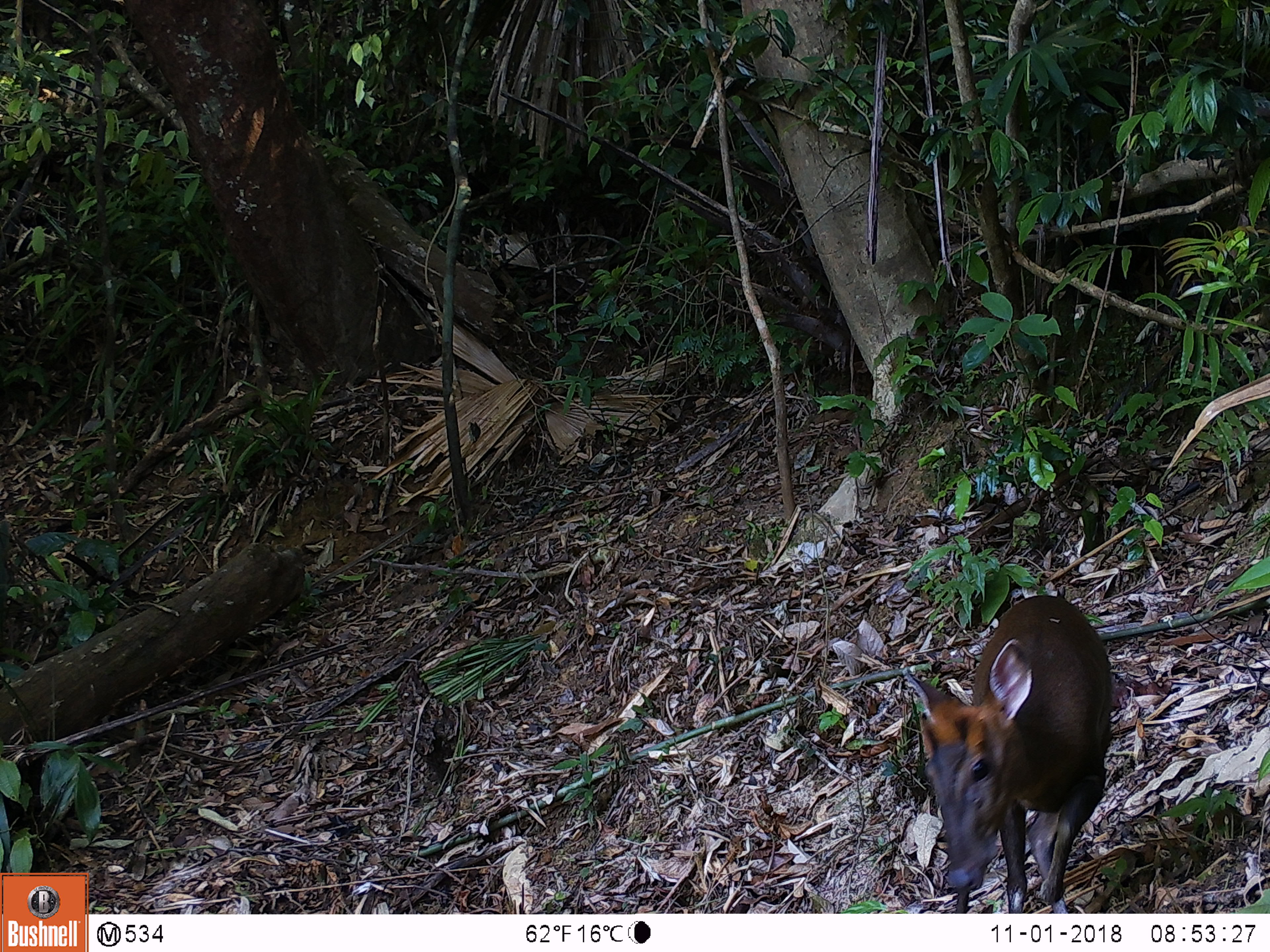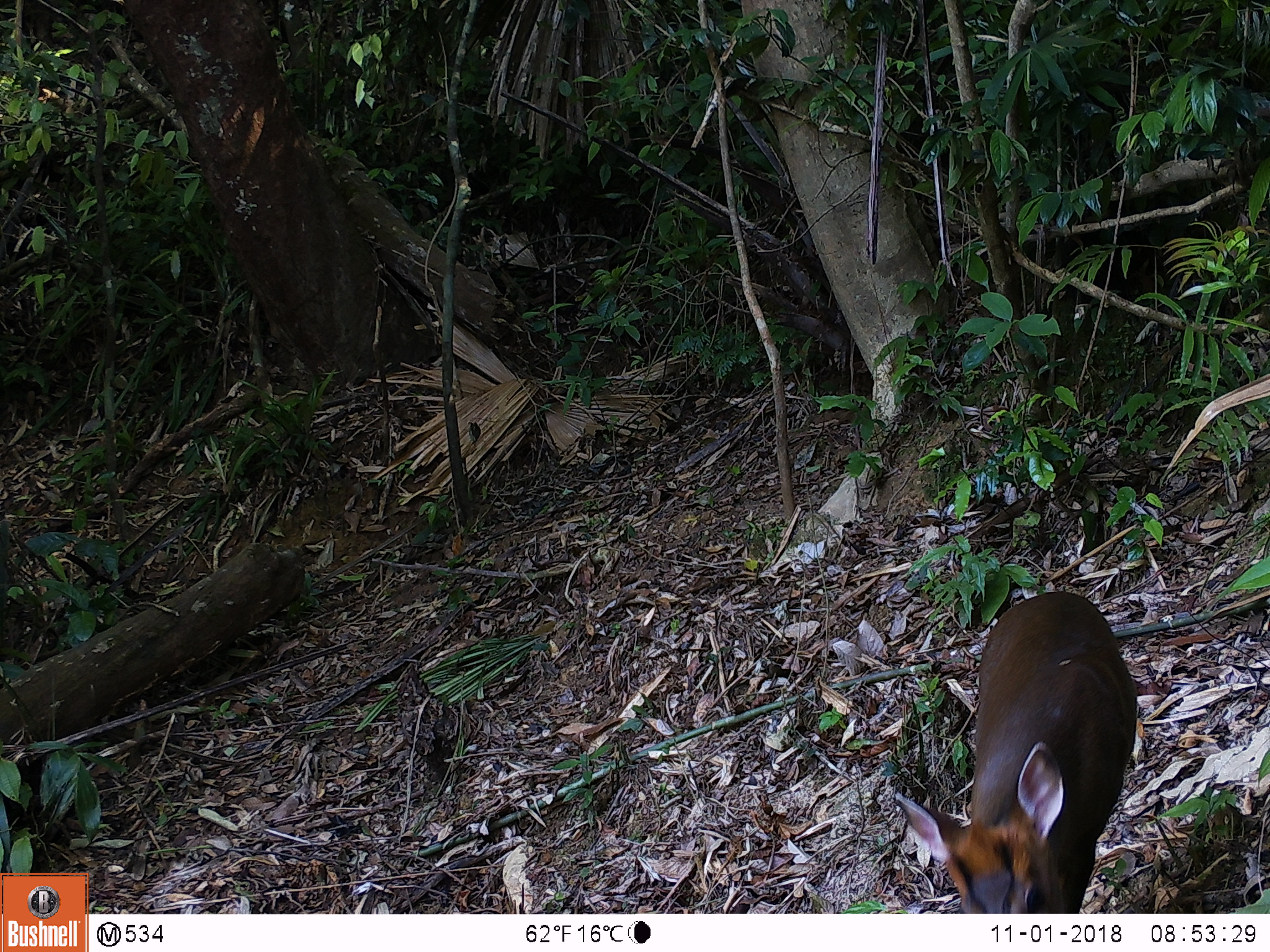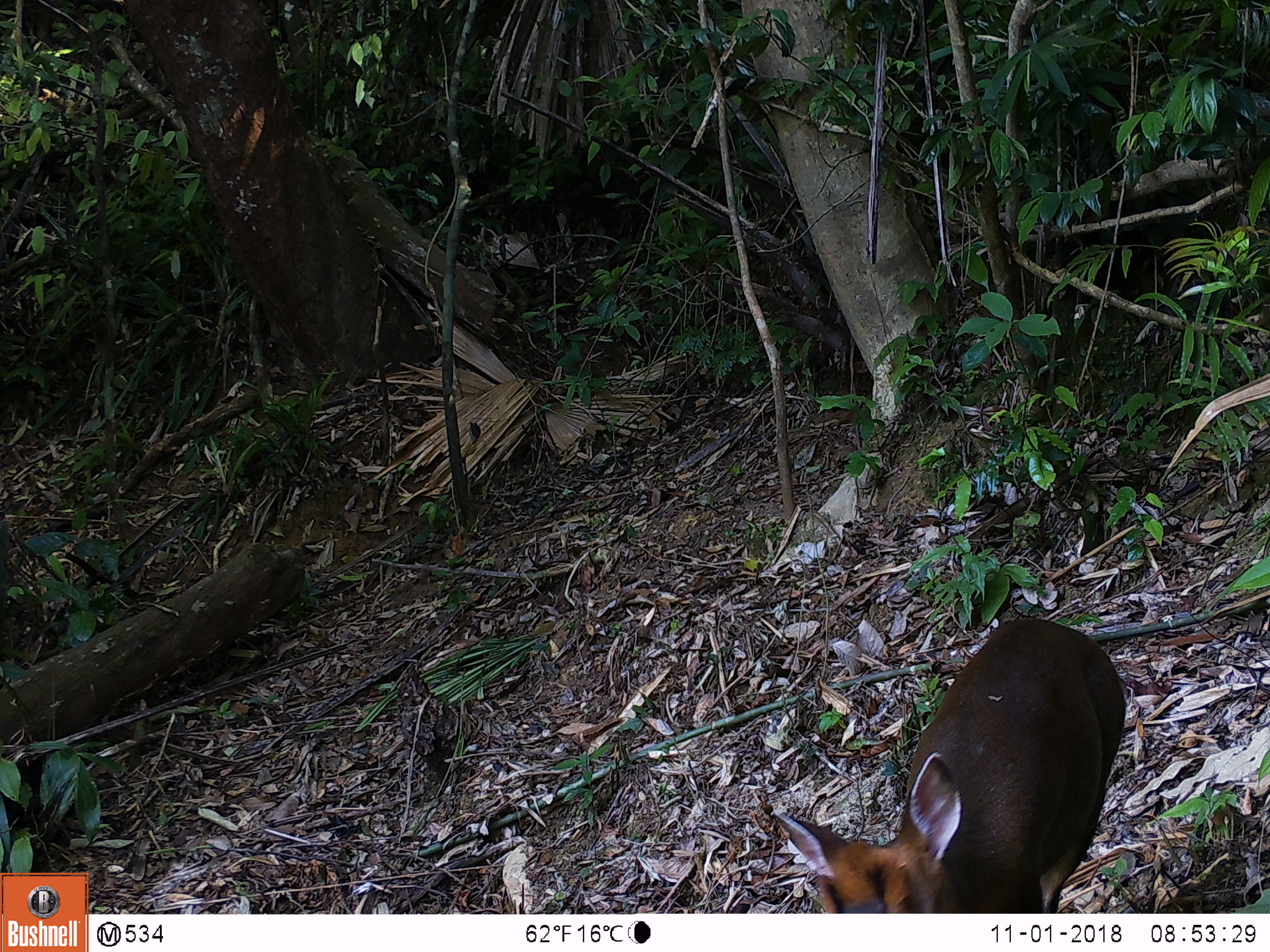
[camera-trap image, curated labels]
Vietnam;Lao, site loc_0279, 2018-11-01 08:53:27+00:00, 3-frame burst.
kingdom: Animalia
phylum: Chordata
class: Mammalia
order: Artiodactyla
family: Cervidae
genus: Muntiacus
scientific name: Muntiacus rooseveltorum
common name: roosevelt's muntjac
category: roosevelts muntjac group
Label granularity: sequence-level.